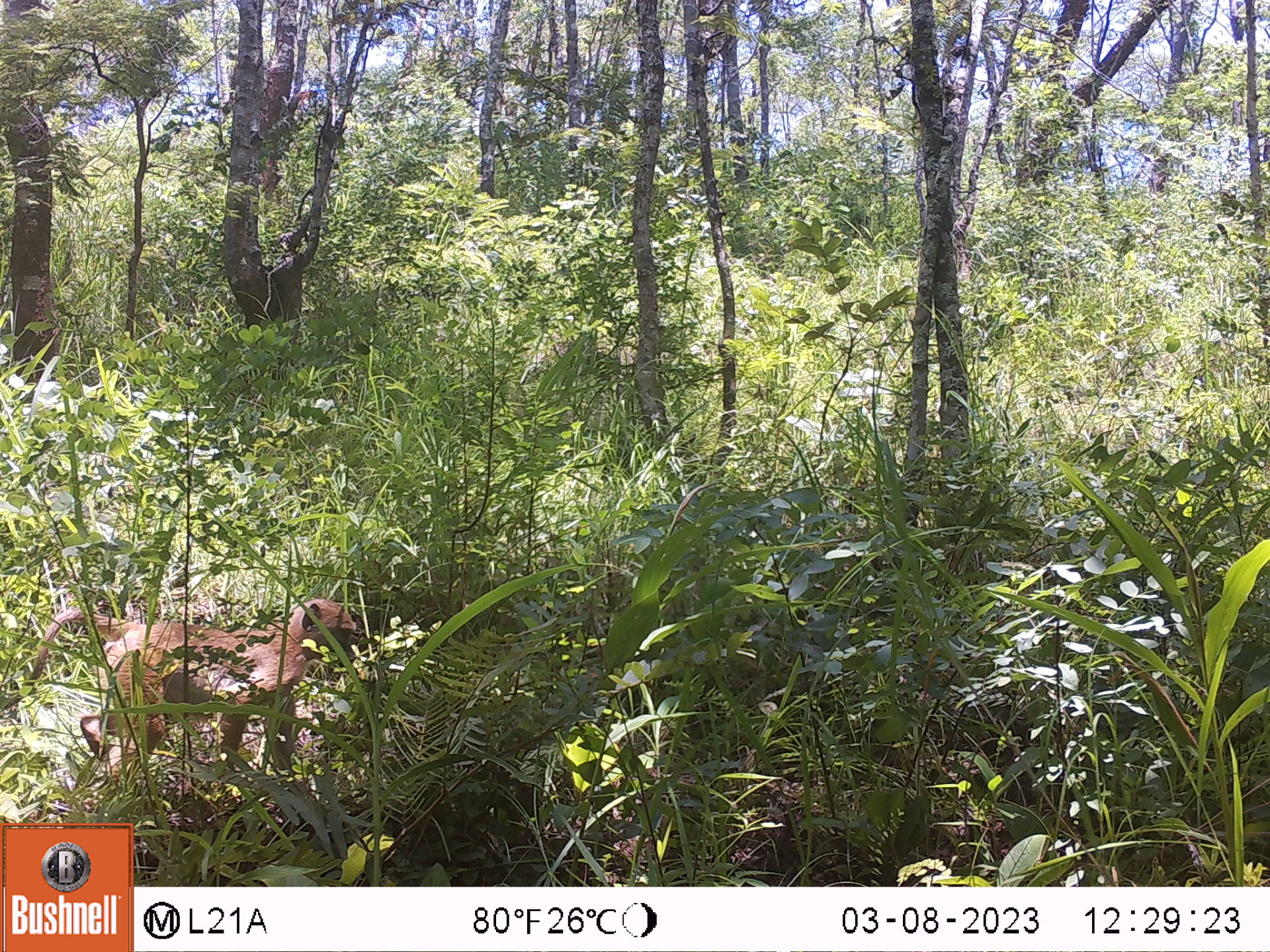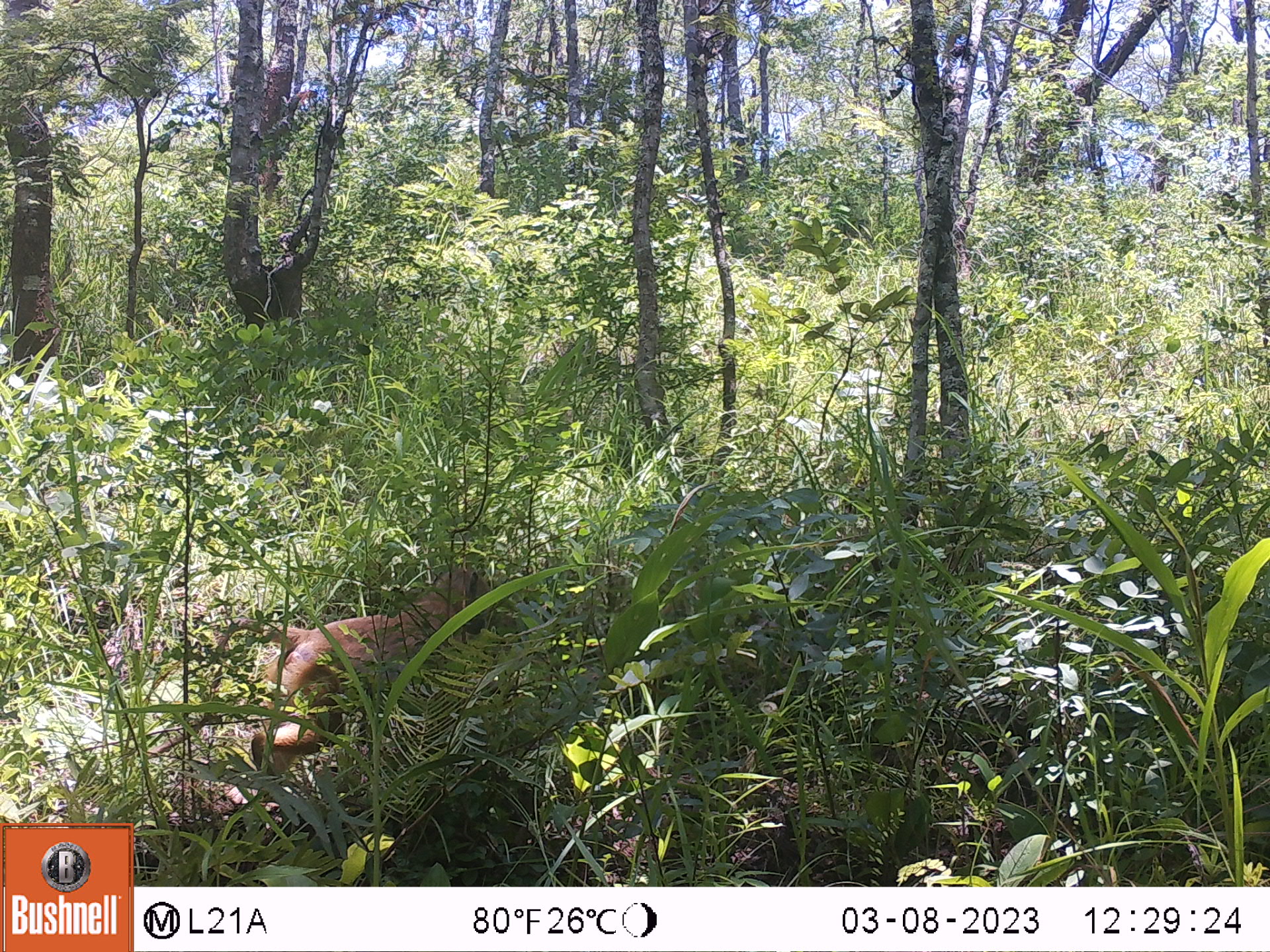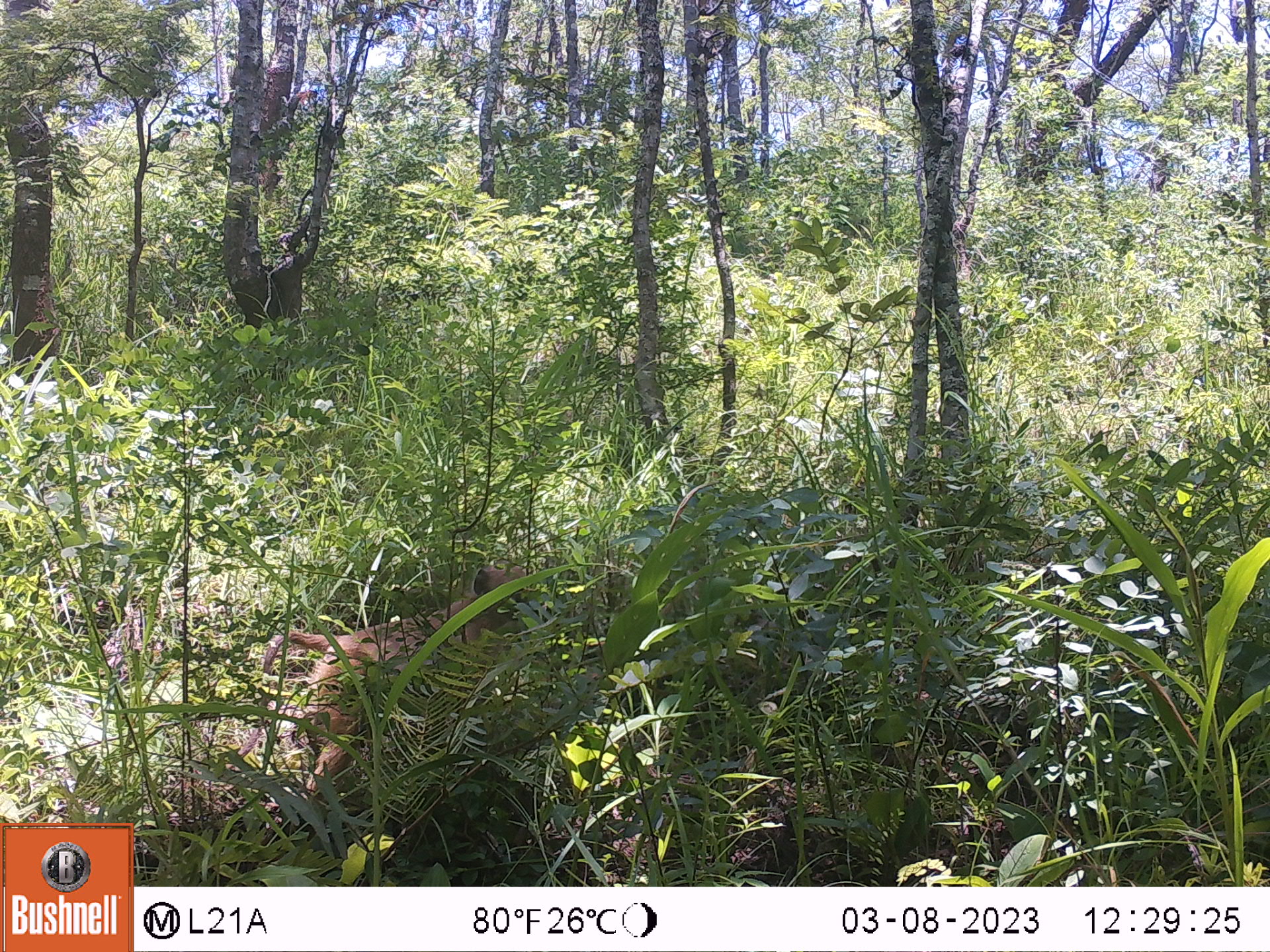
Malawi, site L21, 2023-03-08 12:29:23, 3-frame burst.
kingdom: Animalia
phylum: Chordata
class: Mammalia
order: Primates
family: Cercopithecidae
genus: Papio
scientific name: Papio cynocephalus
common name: yellow baboon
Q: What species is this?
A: Yellow baboon (Papio cynocephalus).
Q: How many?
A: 1.